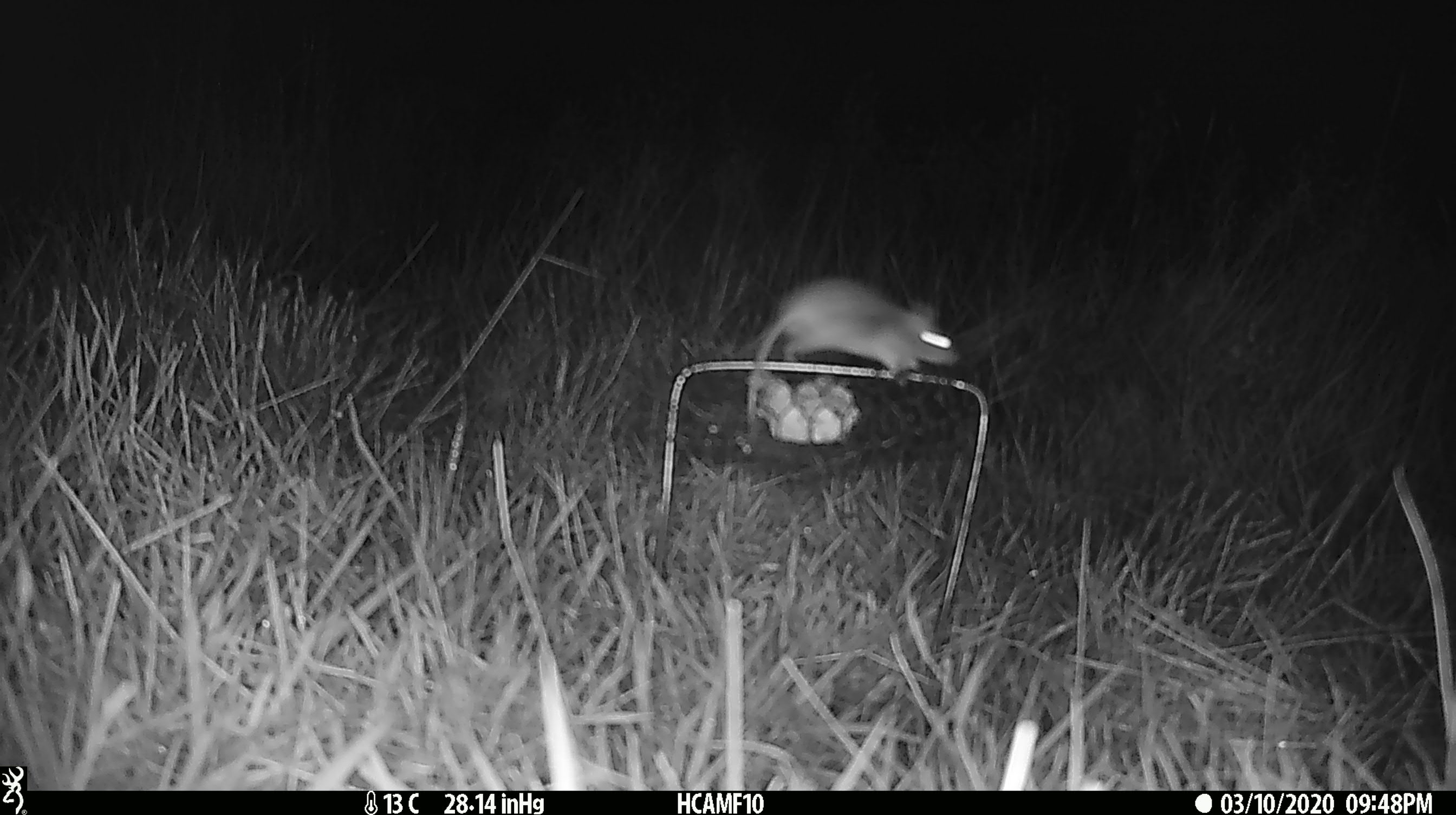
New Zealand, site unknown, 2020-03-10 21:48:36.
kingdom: Animalia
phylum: Chordata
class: Mammalia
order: Rodentia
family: Muridae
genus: Mus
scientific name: Mus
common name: mouse